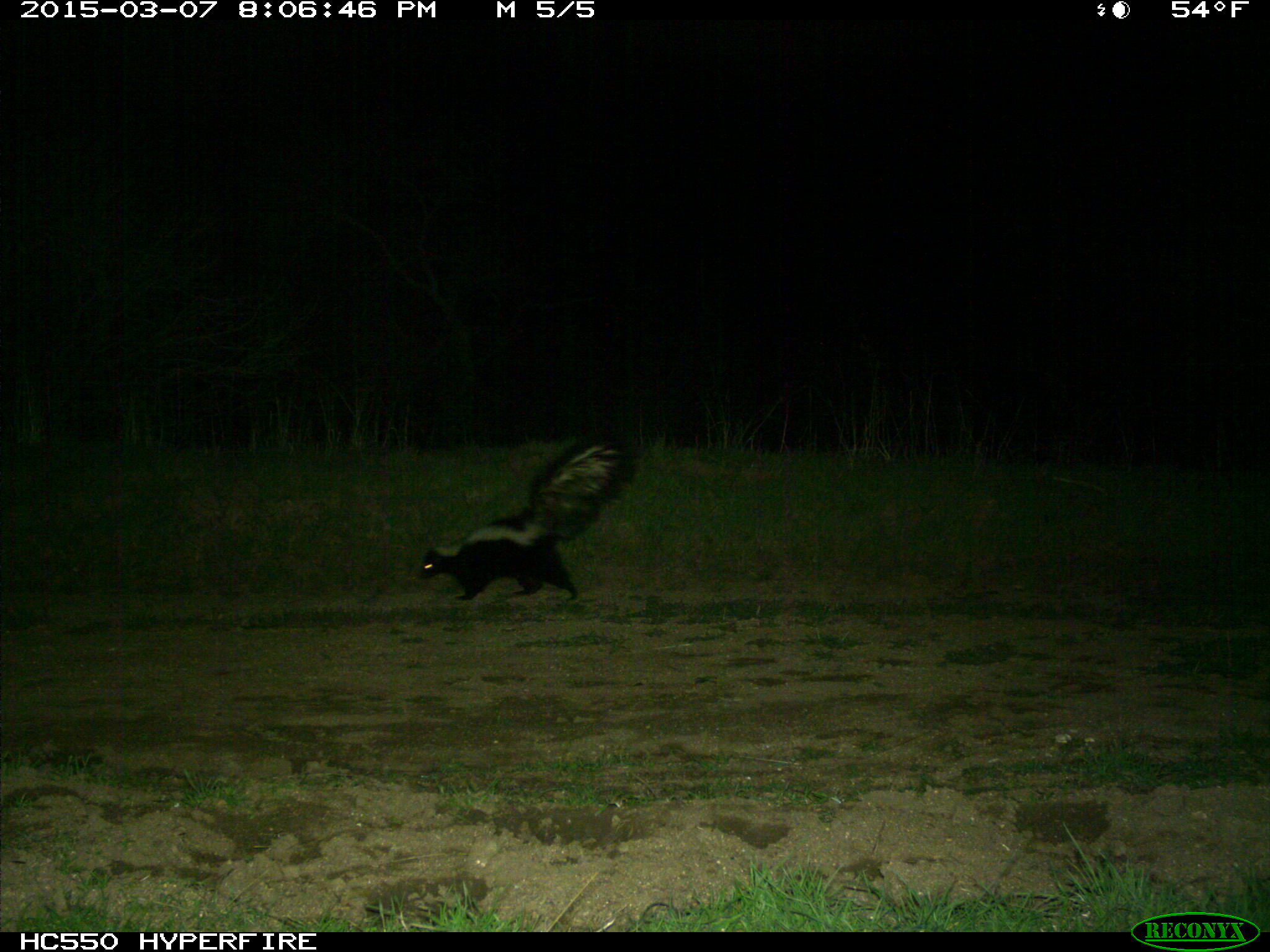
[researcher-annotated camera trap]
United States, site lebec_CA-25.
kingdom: Animalia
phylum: Chordata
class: Mammalia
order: Carnivora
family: Mephitidae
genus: Mephitis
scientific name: Mephitis mephitis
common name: striped skunk